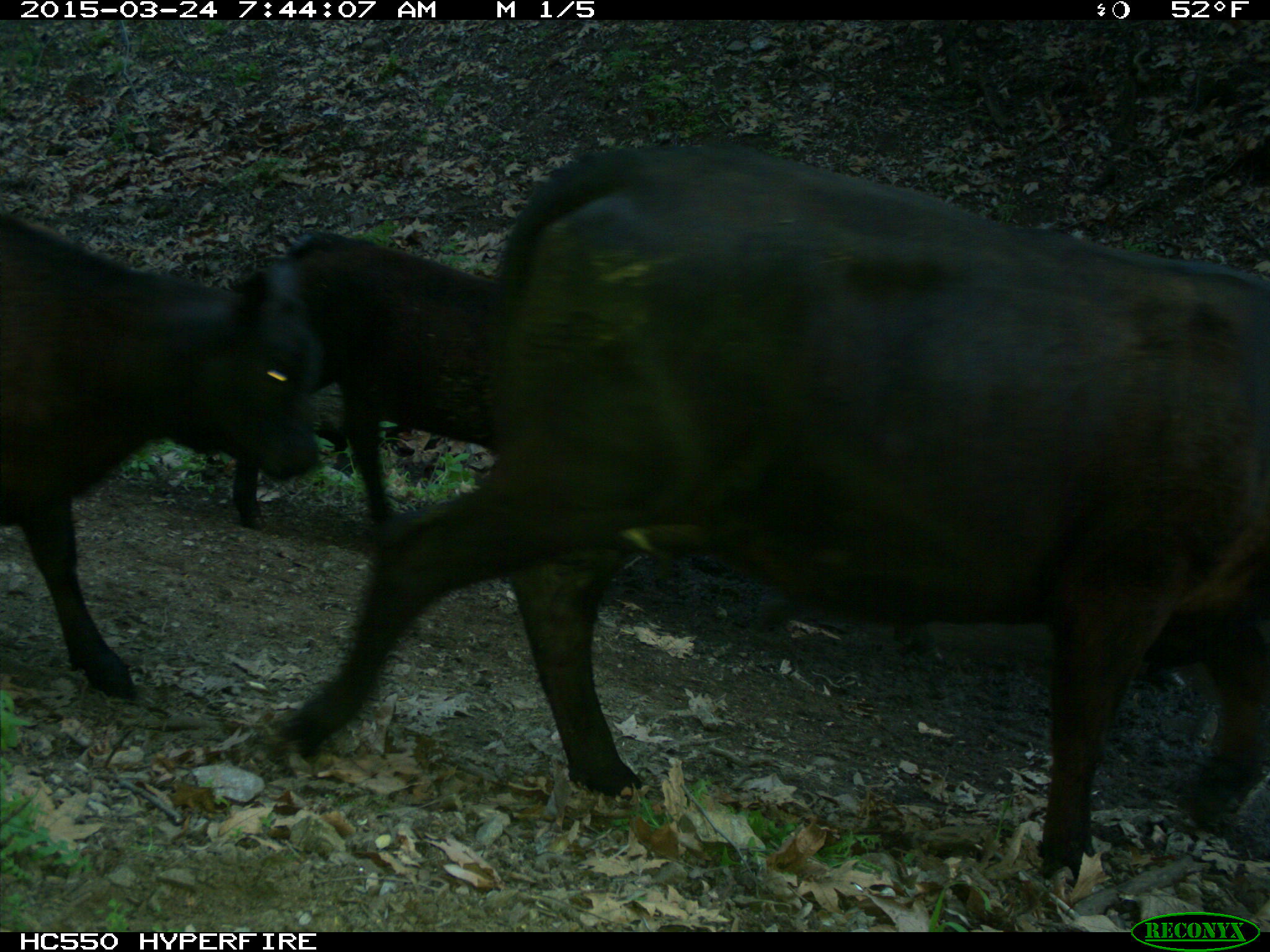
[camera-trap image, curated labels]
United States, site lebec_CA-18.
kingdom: Animalia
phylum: Chordata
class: Mammalia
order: Artiodactyla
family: Bovidae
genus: Bos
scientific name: Bos taurus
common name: domestic cow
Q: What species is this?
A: Bos taurus (domestic cow).